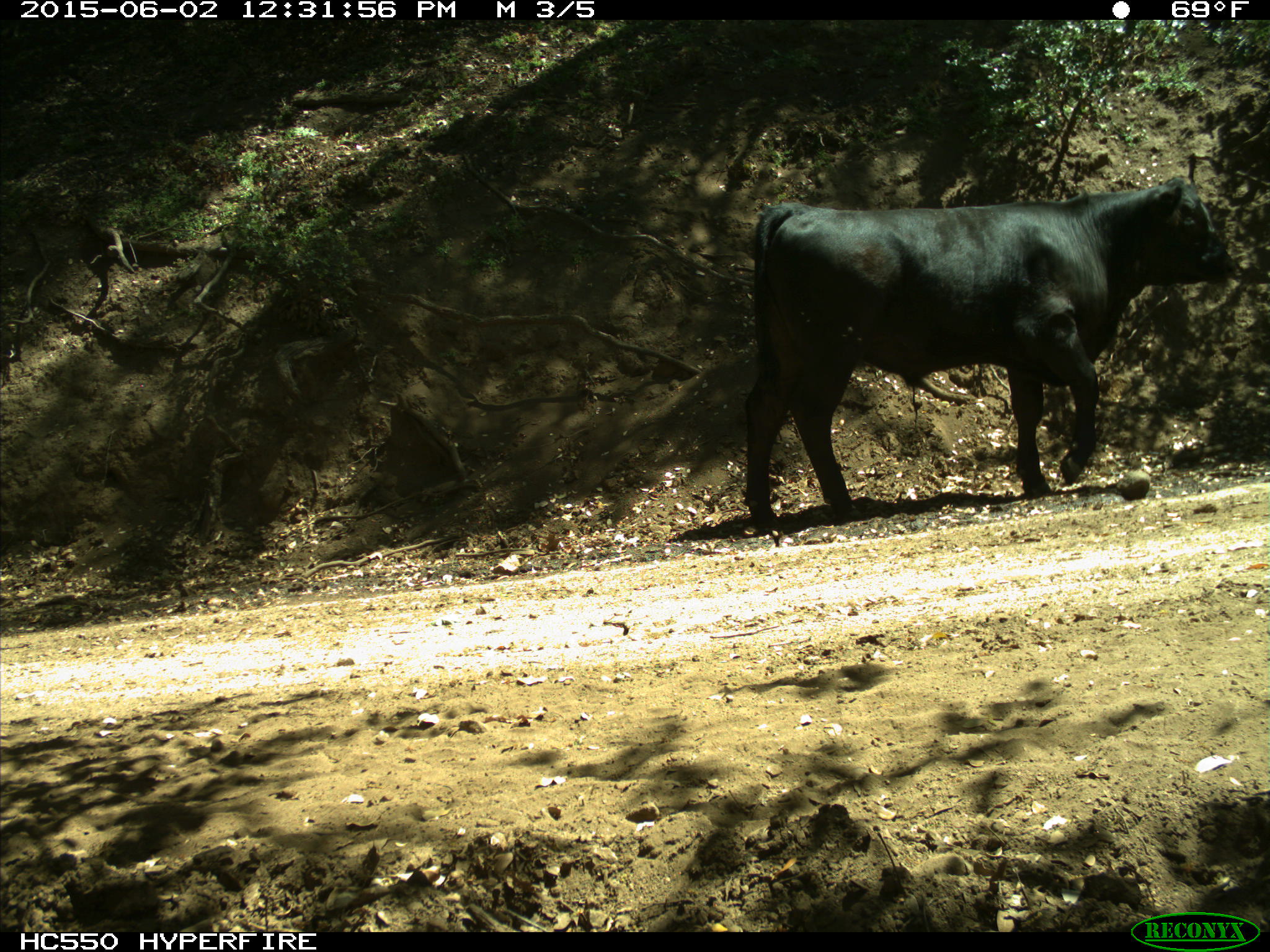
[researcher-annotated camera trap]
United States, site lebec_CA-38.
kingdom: Animalia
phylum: Chordata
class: Mammalia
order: Artiodactyla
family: Bovidae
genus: Bos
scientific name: Bos taurus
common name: domestic cow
Bos taurus (domestic cow).